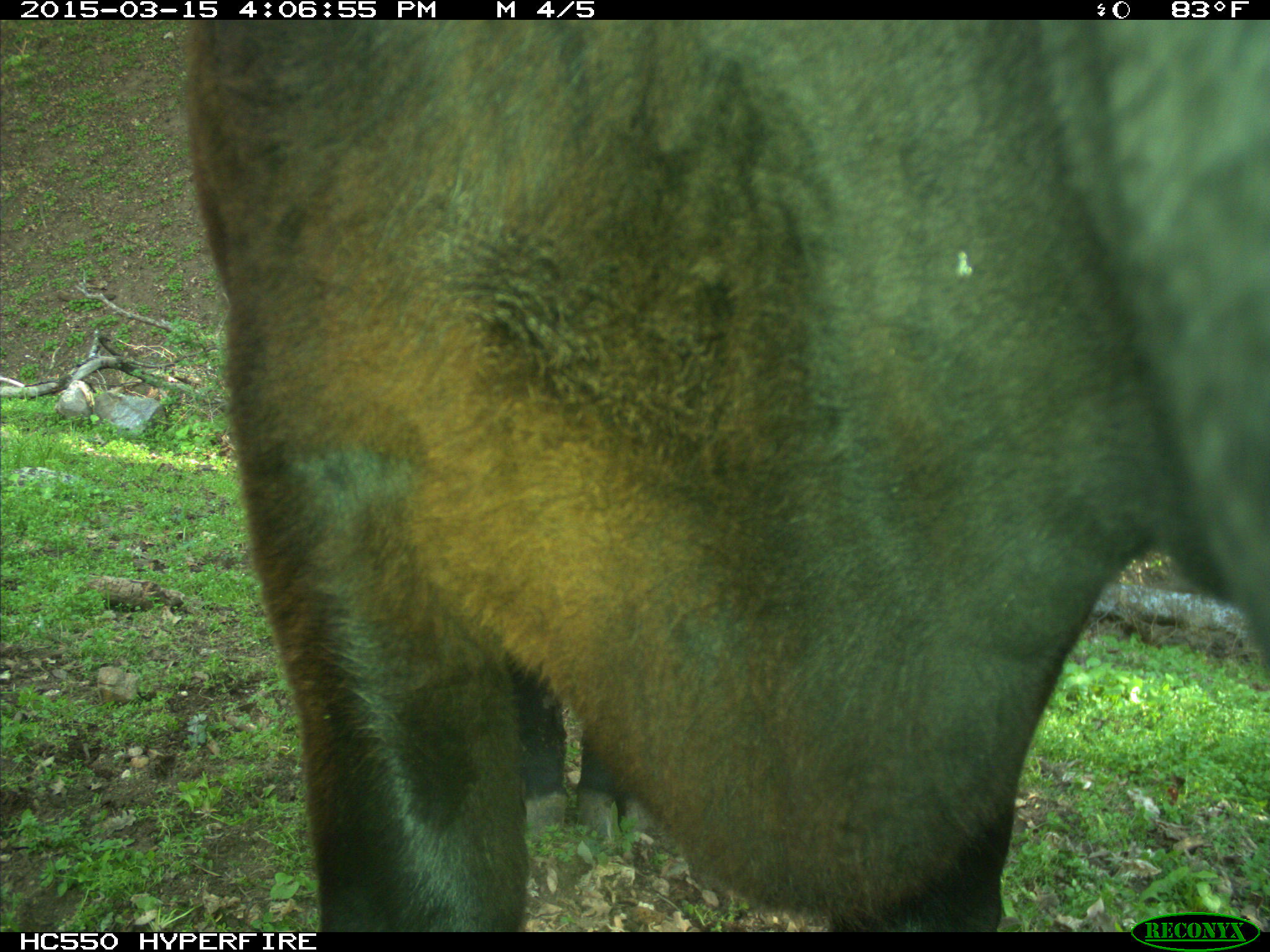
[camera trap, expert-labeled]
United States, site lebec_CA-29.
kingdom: Animalia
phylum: Chordata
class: Mammalia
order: Artiodactyla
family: Bovidae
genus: Bos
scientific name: Bos taurus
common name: domestic cow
Bos taurus (domestic cow).